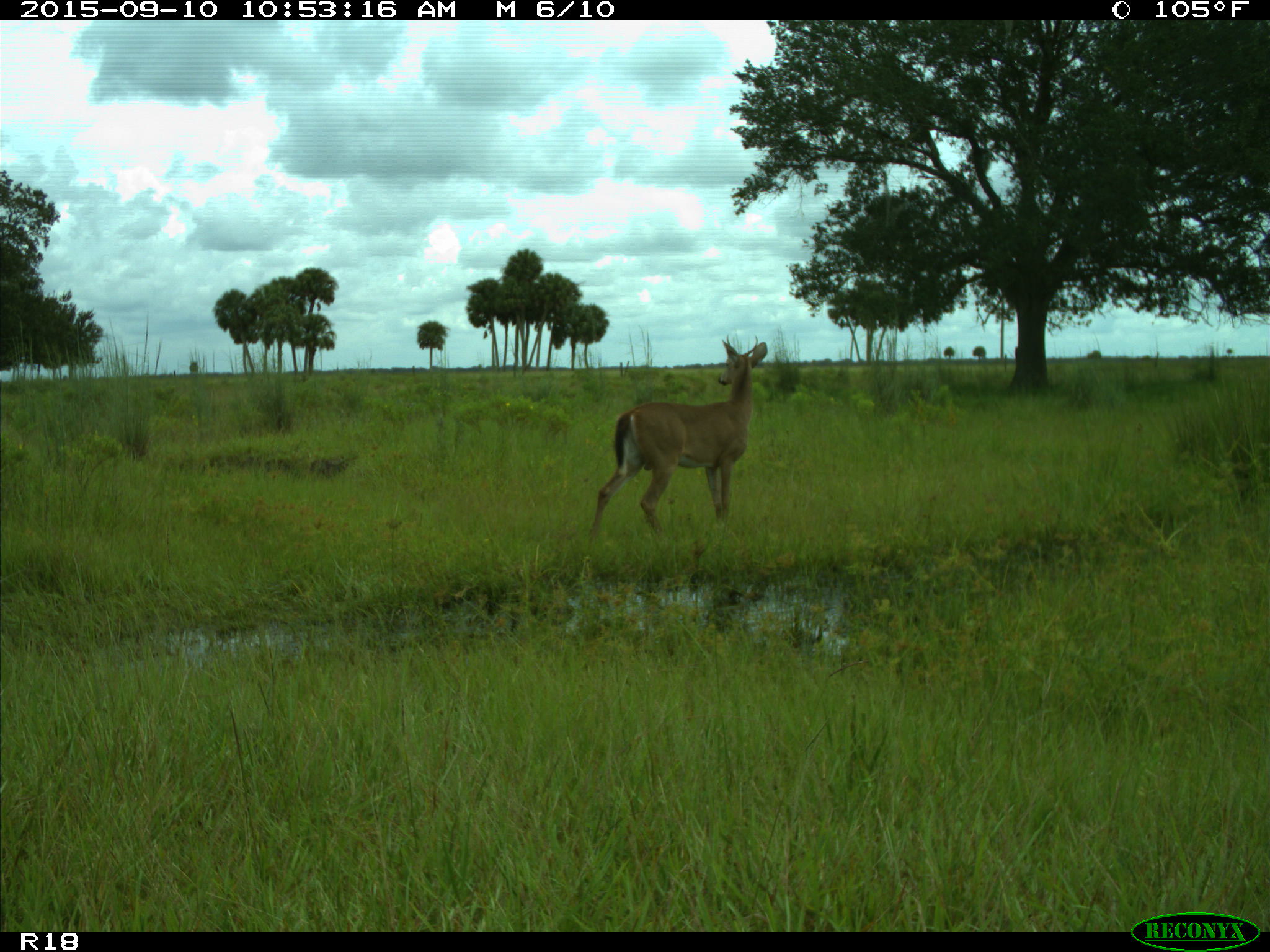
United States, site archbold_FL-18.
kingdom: Animalia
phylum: Chordata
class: Mammalia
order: Artiodactyla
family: Cervidae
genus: Odocoileus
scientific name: Odocoileus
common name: deer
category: unidentified deer